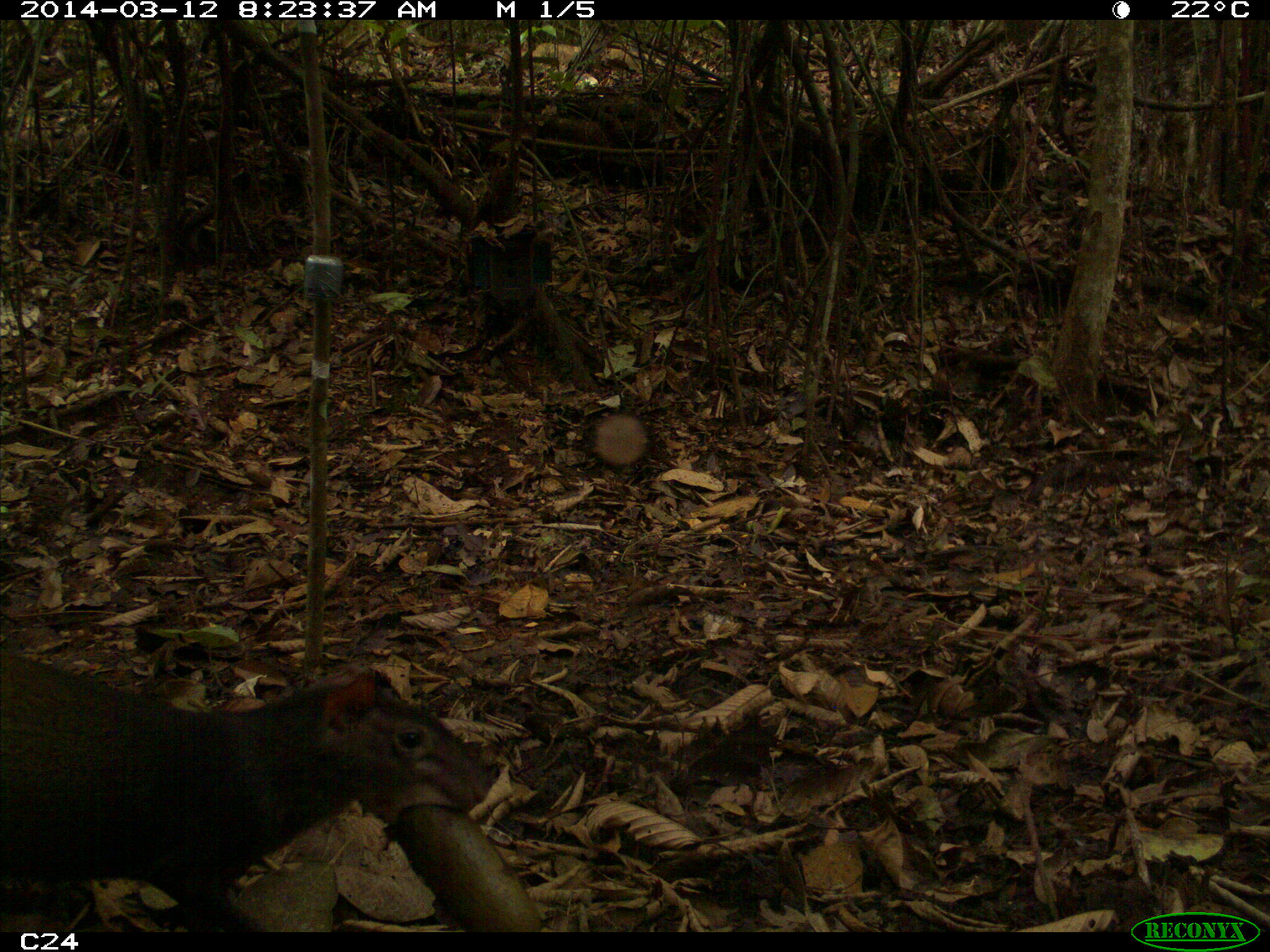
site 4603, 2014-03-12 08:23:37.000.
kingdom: Animalia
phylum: Chordata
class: Mammalia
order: Rodentia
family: Dasyproctidae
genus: Dasyprocta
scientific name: Dasyprocta leporina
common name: red-rumped agouti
Dasyprocta leporina (red-rumped agouti), count 1, age adult.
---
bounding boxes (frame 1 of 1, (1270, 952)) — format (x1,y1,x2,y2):
dasyprocta leporina: (1,650,494,928)